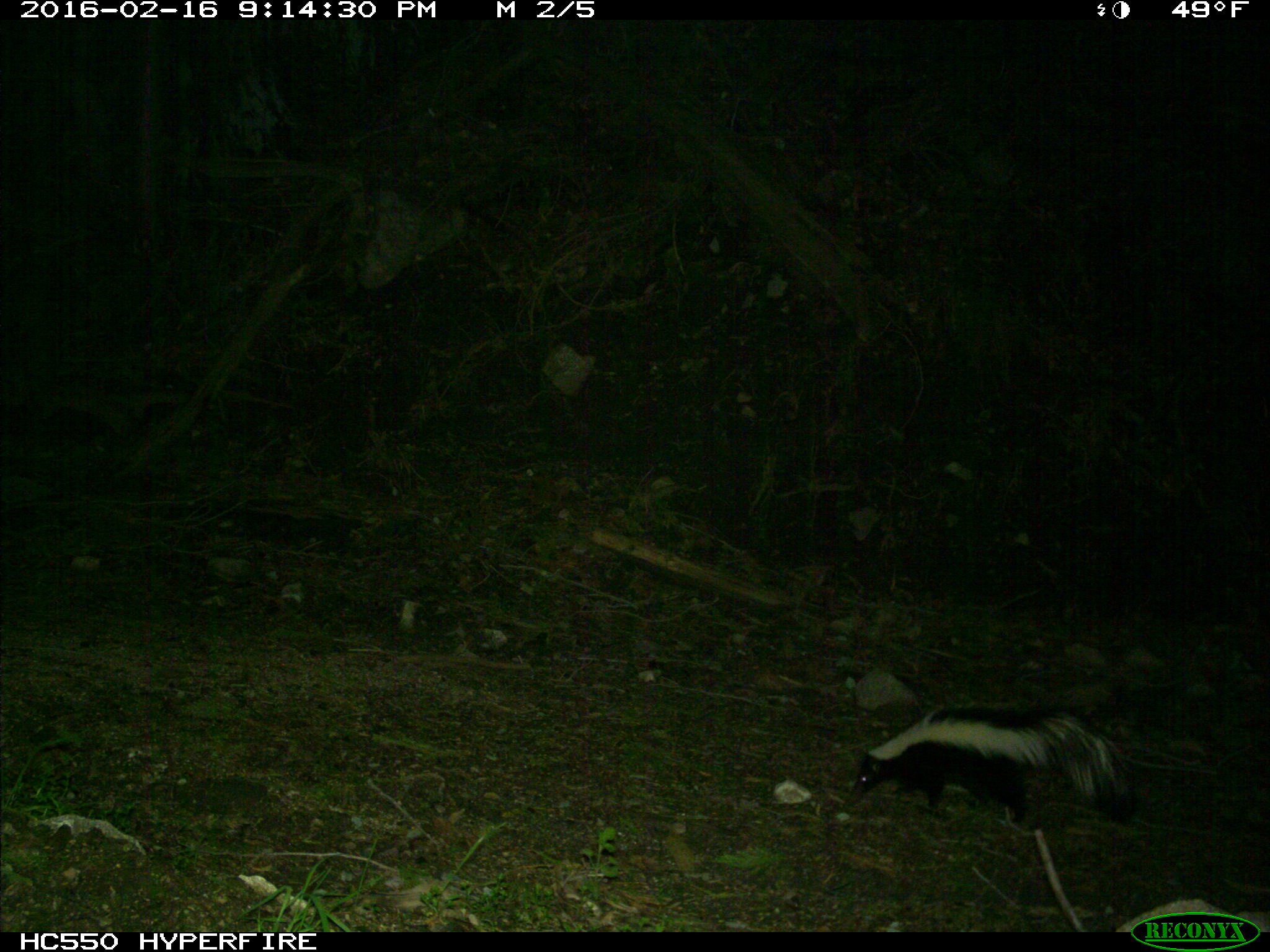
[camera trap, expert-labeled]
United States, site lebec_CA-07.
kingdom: Animalia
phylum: Chordata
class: Mammalia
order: Carnivora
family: Mephitidae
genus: Mephitis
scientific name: Mephitis mephitis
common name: striped skunk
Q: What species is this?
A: Mephitis mephitis (striped skunk).